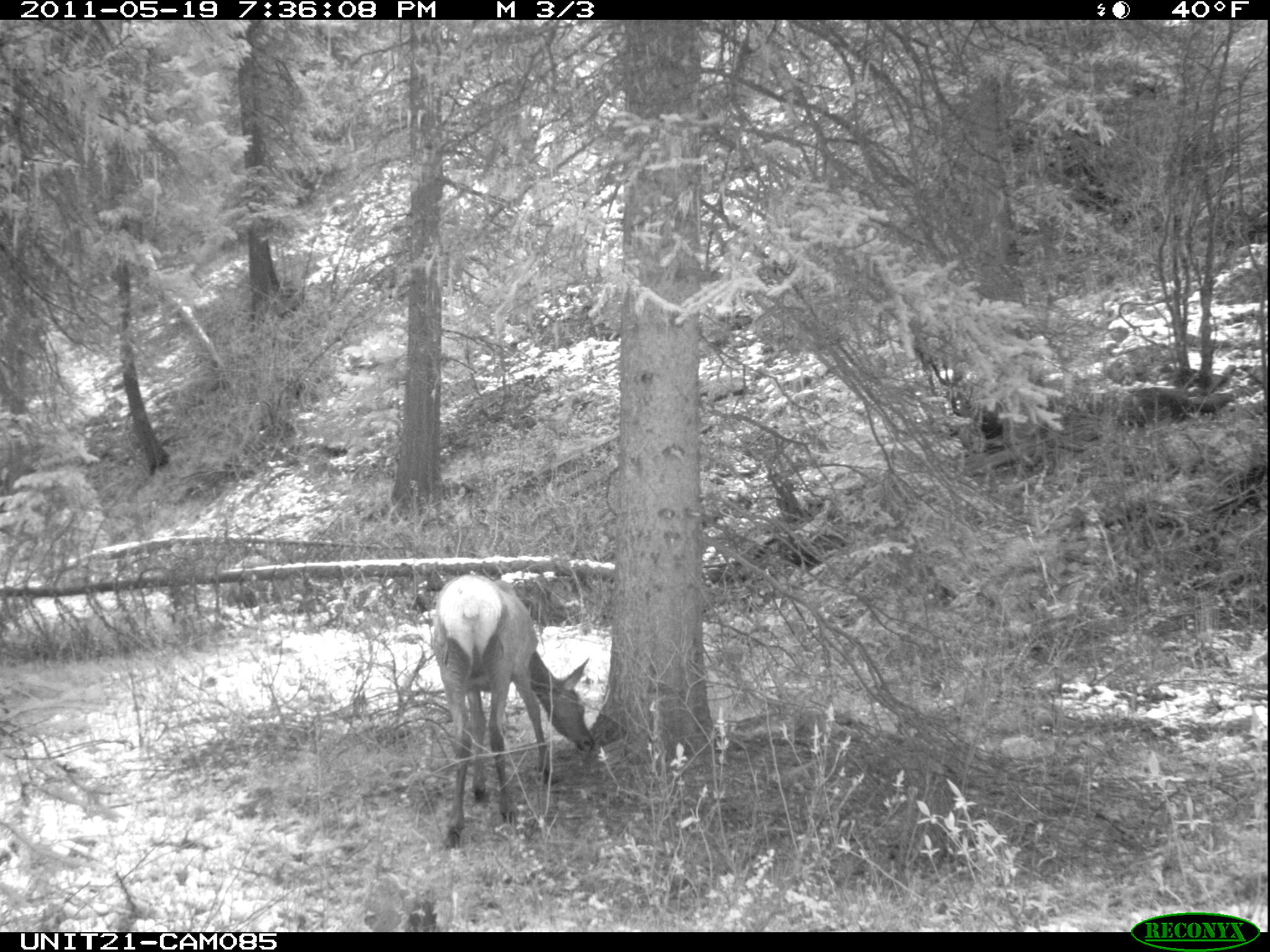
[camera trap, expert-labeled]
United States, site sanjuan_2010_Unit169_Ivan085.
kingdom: Animalia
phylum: Chordata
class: Mammalia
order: Artiodactyla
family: Cervidae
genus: Cervus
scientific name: Cervus elaphus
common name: red deer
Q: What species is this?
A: Cervus elaphus (red deer).